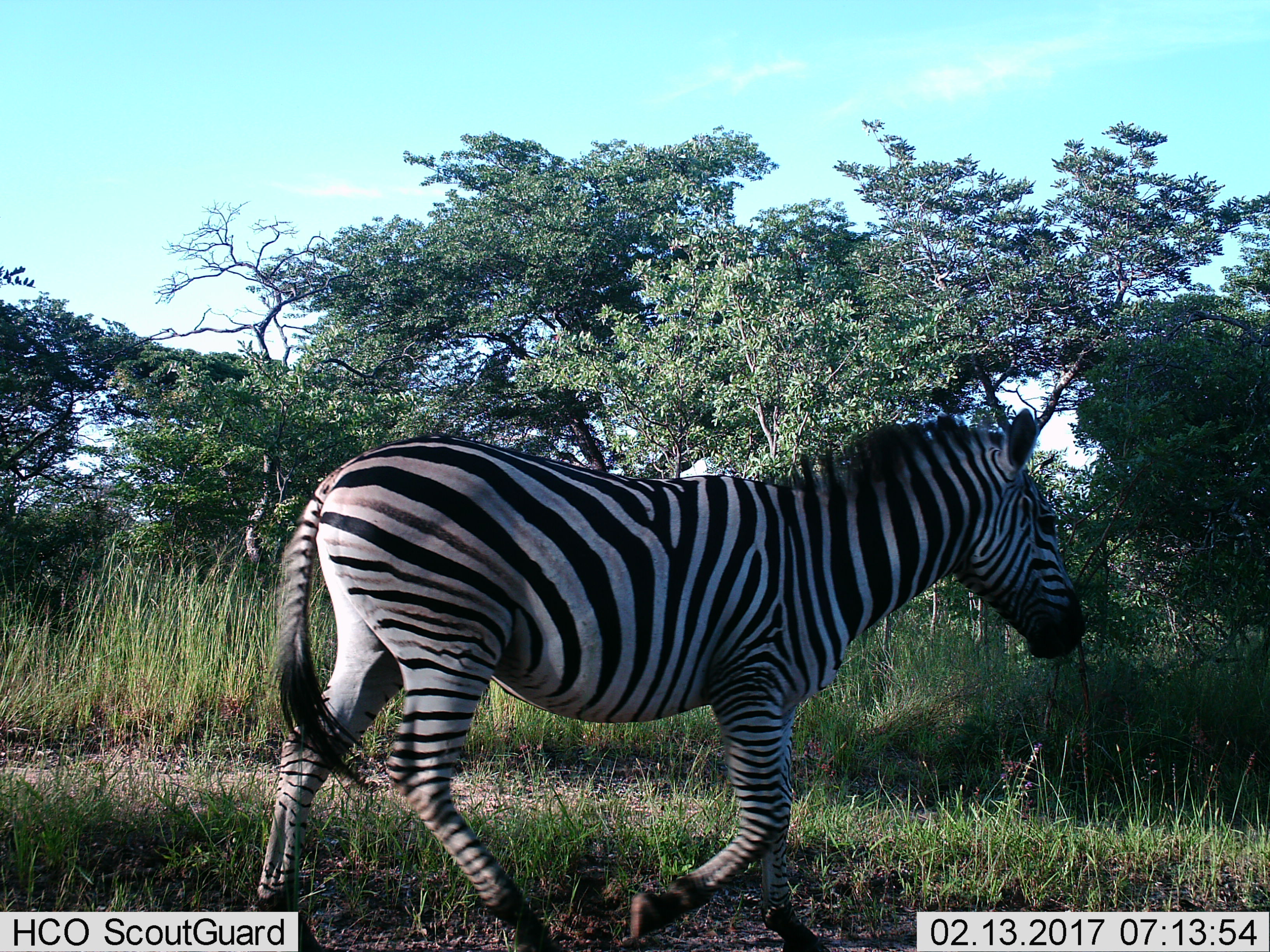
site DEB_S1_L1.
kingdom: Animalia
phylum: Chordata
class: Mammalia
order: Perissodactyla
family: Equidae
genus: Equus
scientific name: Equus quagga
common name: plains zebra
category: zebraplains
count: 1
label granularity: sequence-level